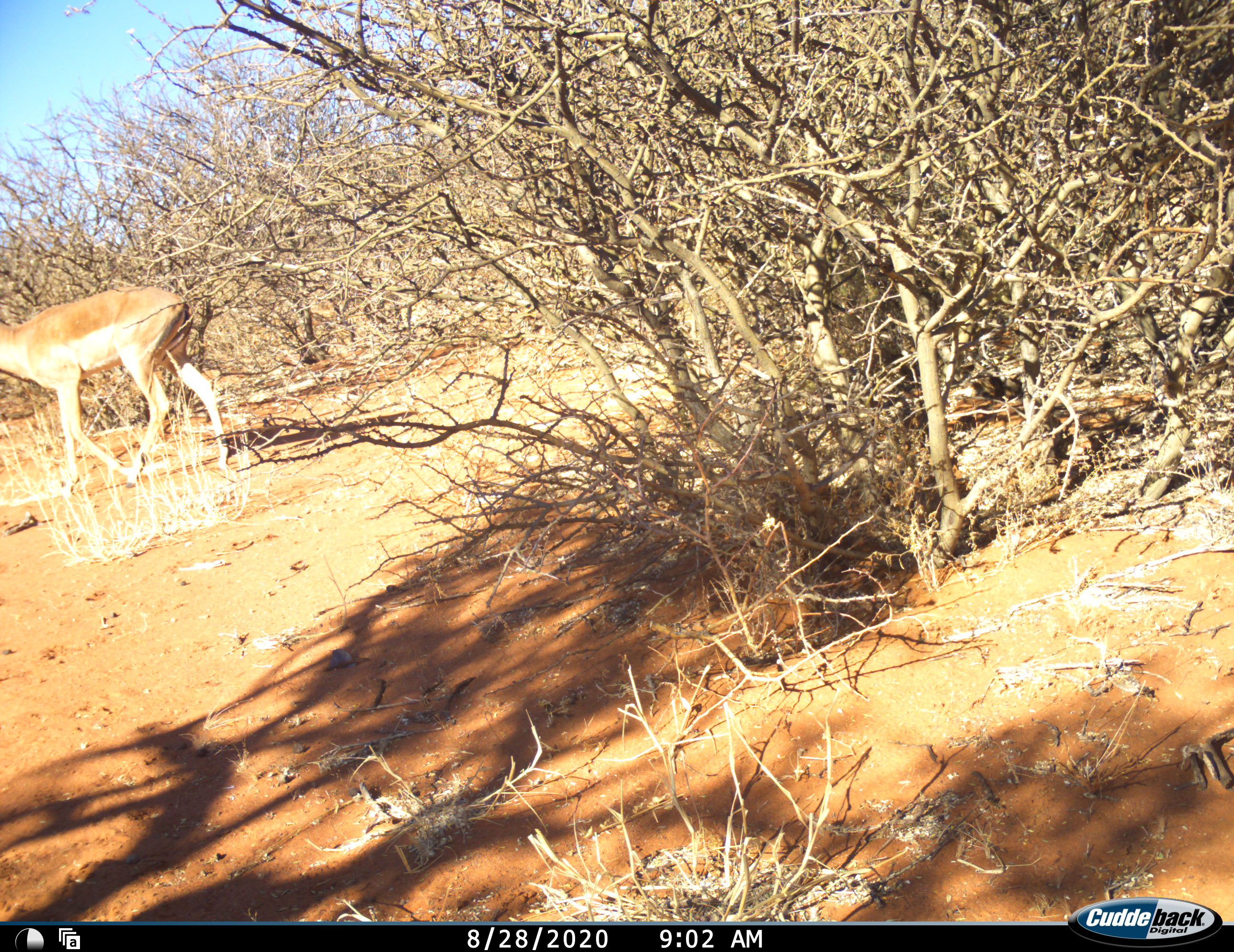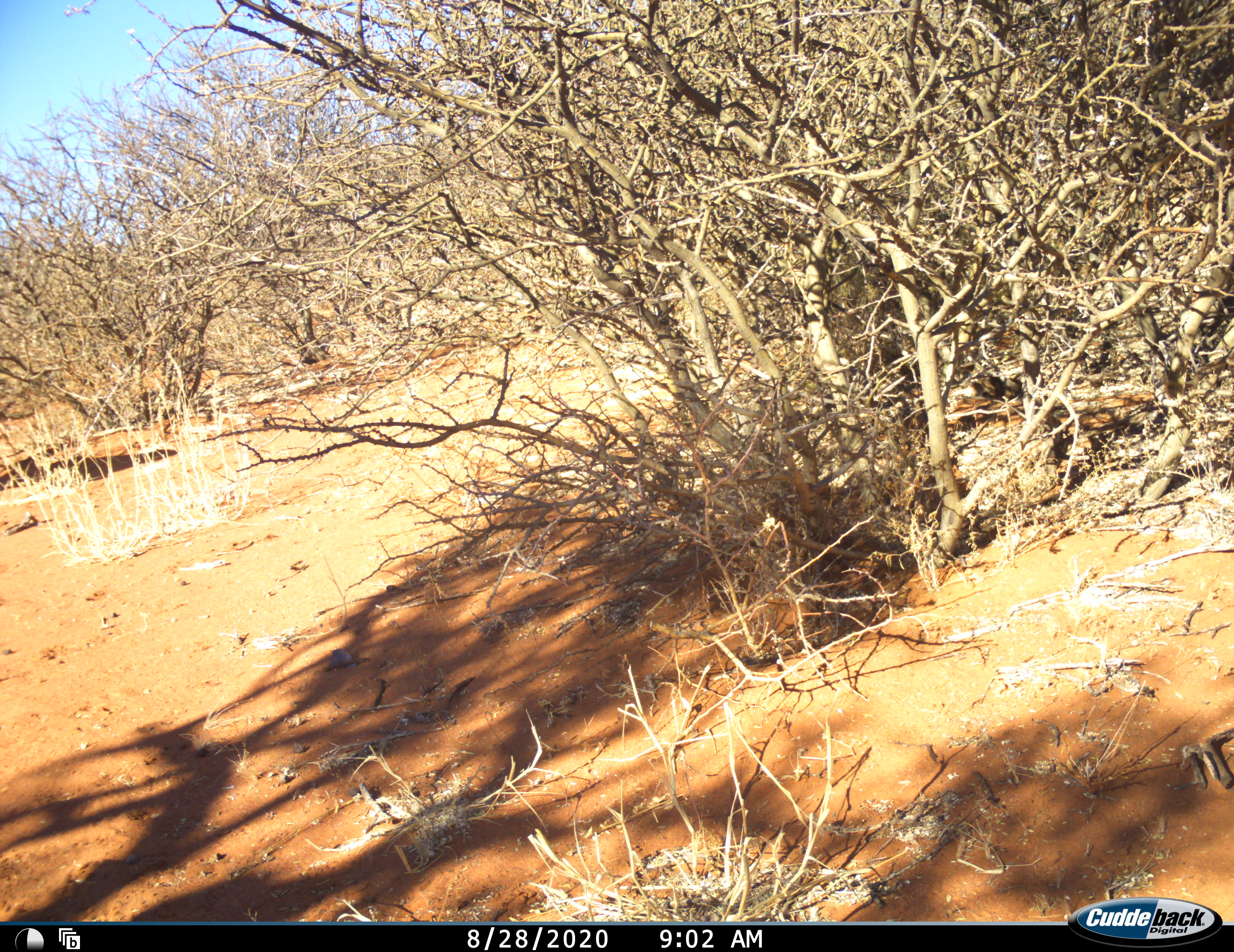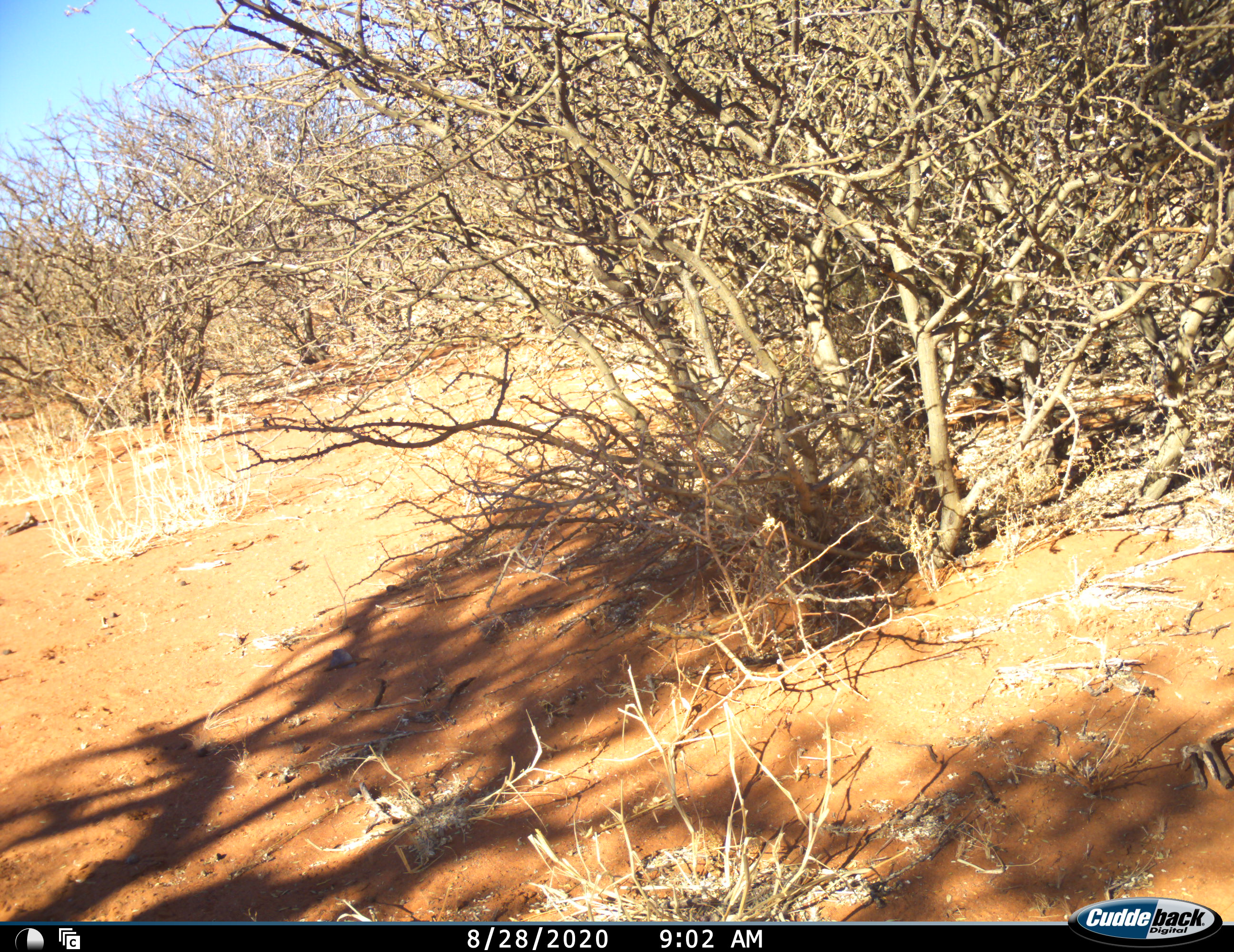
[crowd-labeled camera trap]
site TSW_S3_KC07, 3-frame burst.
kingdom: Animalia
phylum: Chordata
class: Mammalia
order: Artiodactyla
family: Bovidae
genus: Aepyceros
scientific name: Aepyceros melampus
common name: impala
Impala (Aepyceros melampus), count 1. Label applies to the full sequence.